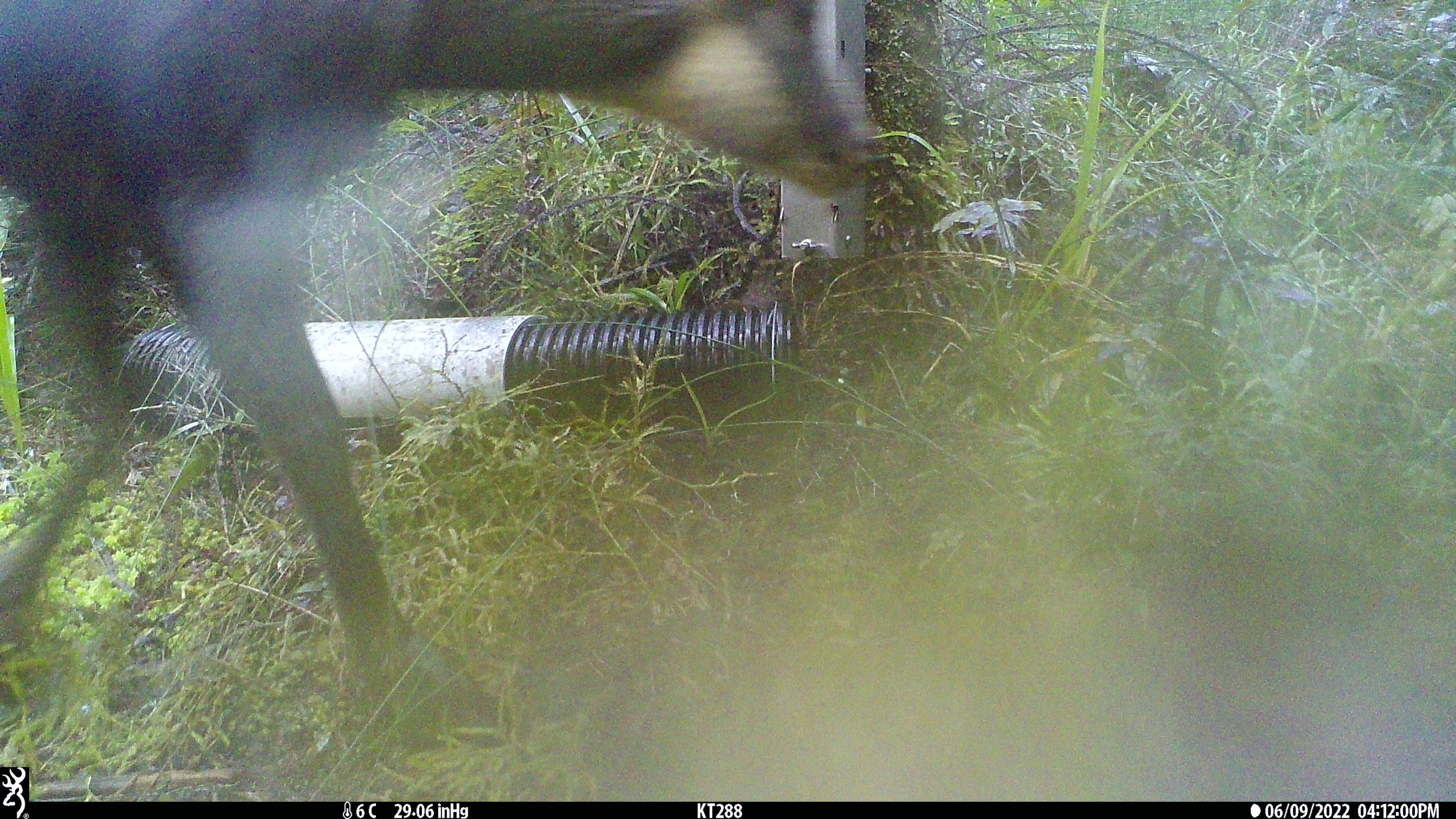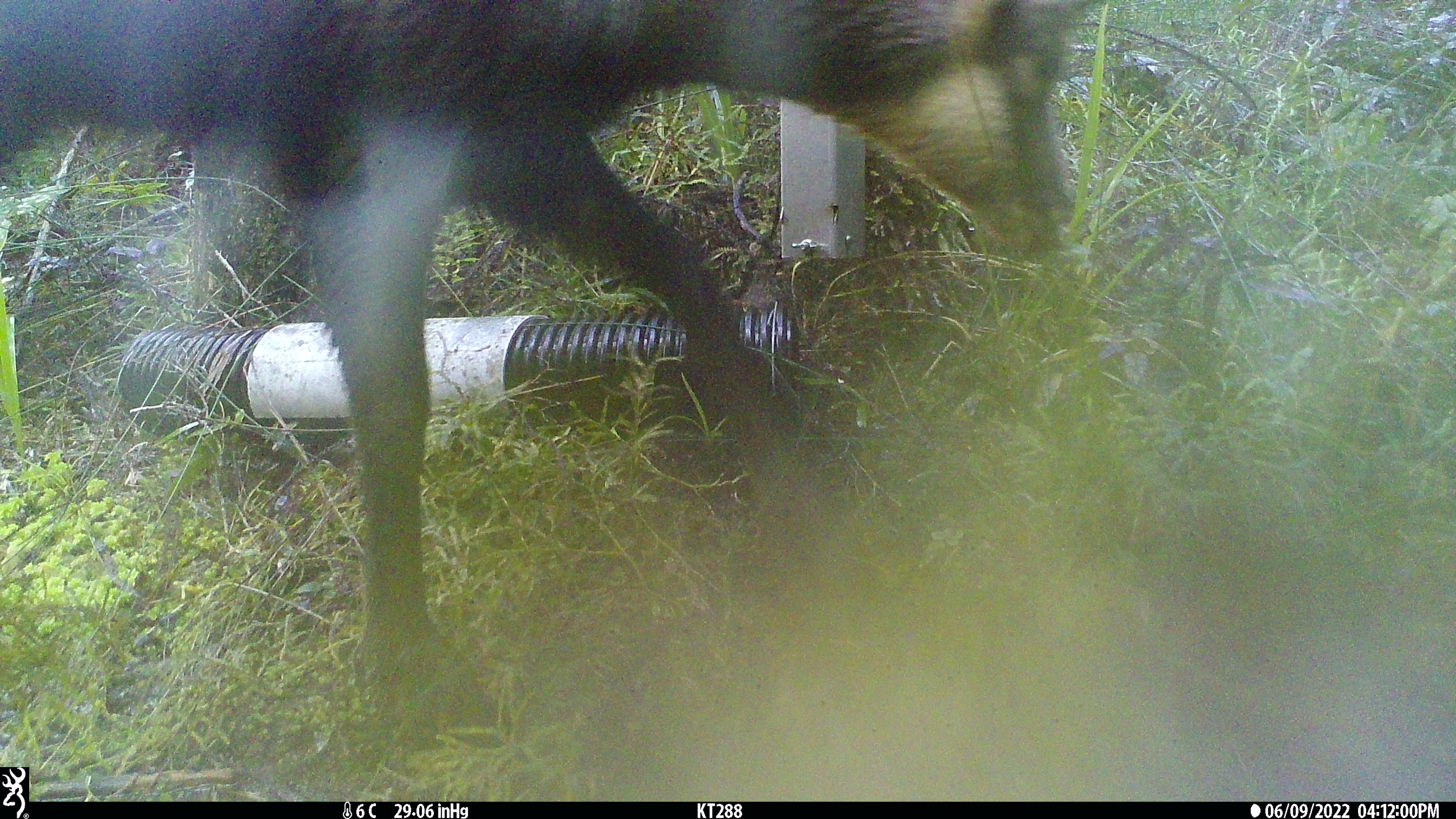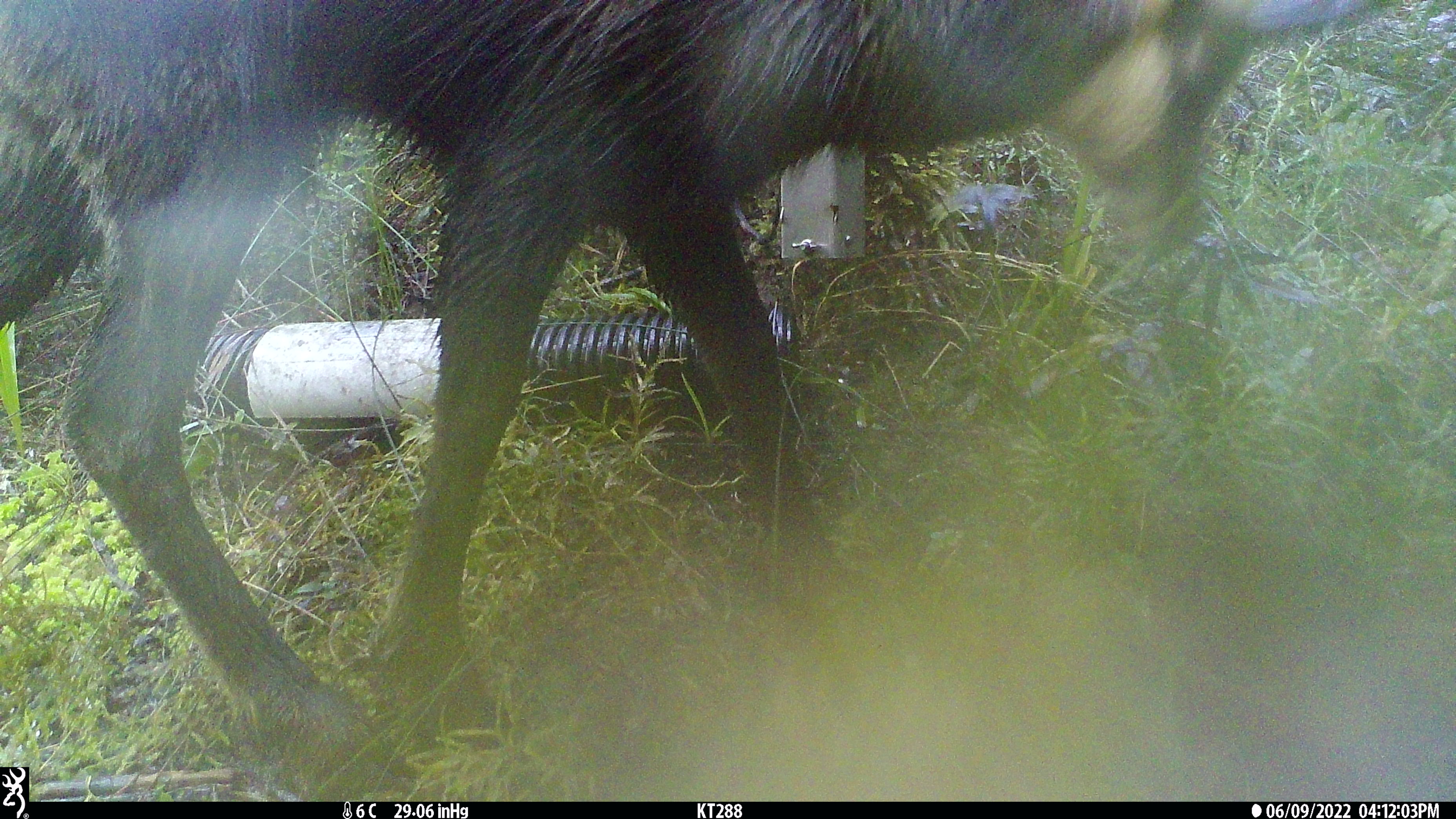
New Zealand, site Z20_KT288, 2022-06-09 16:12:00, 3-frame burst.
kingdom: Animalia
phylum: Chordata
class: Mammalia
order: Artiodactyla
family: Bovidae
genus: Rupicapra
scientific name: Rupicapra rupicapra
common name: alpine chamois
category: chamois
Chamois (alpine chamois) (Rupicapra rupicapra).